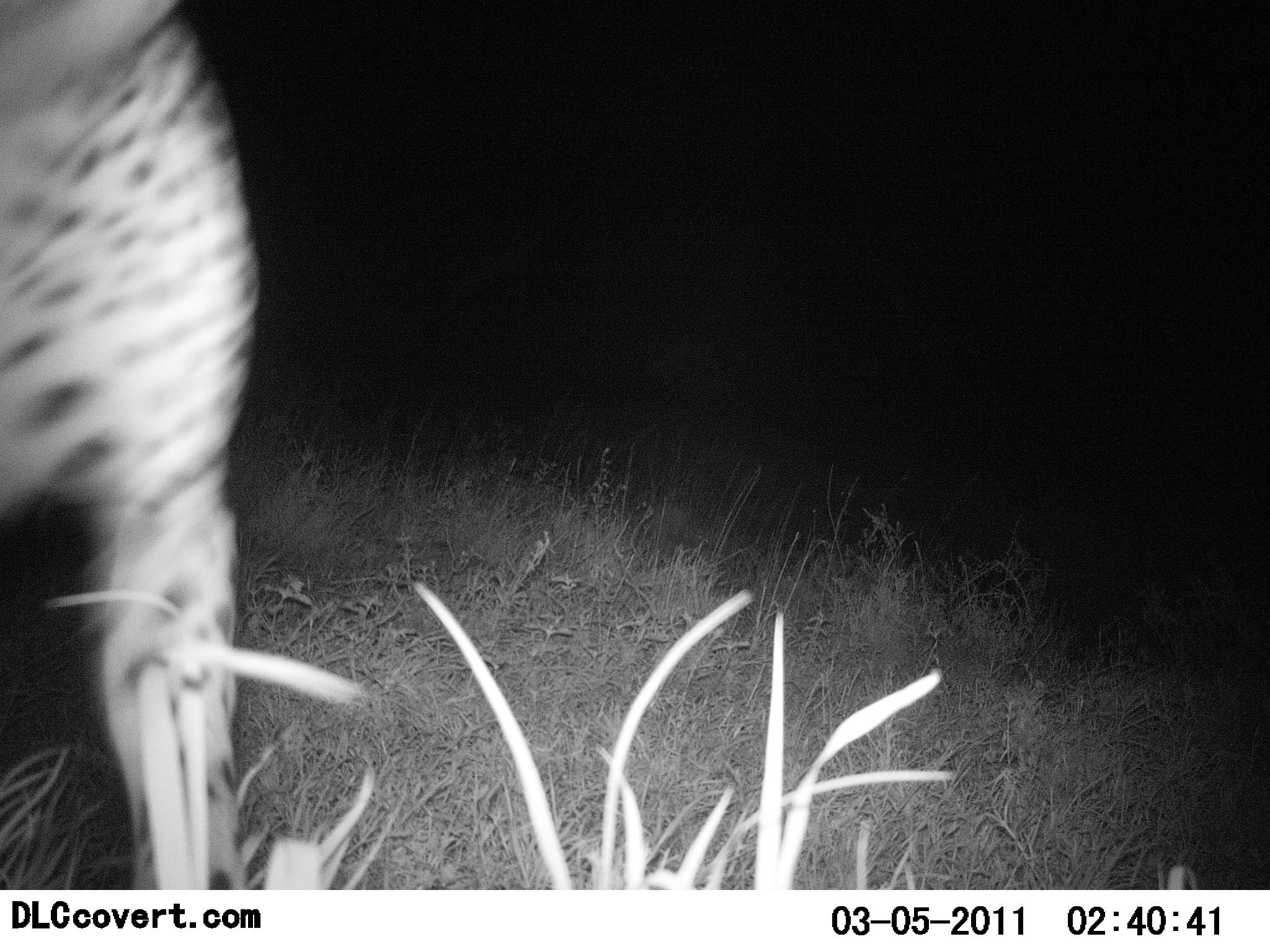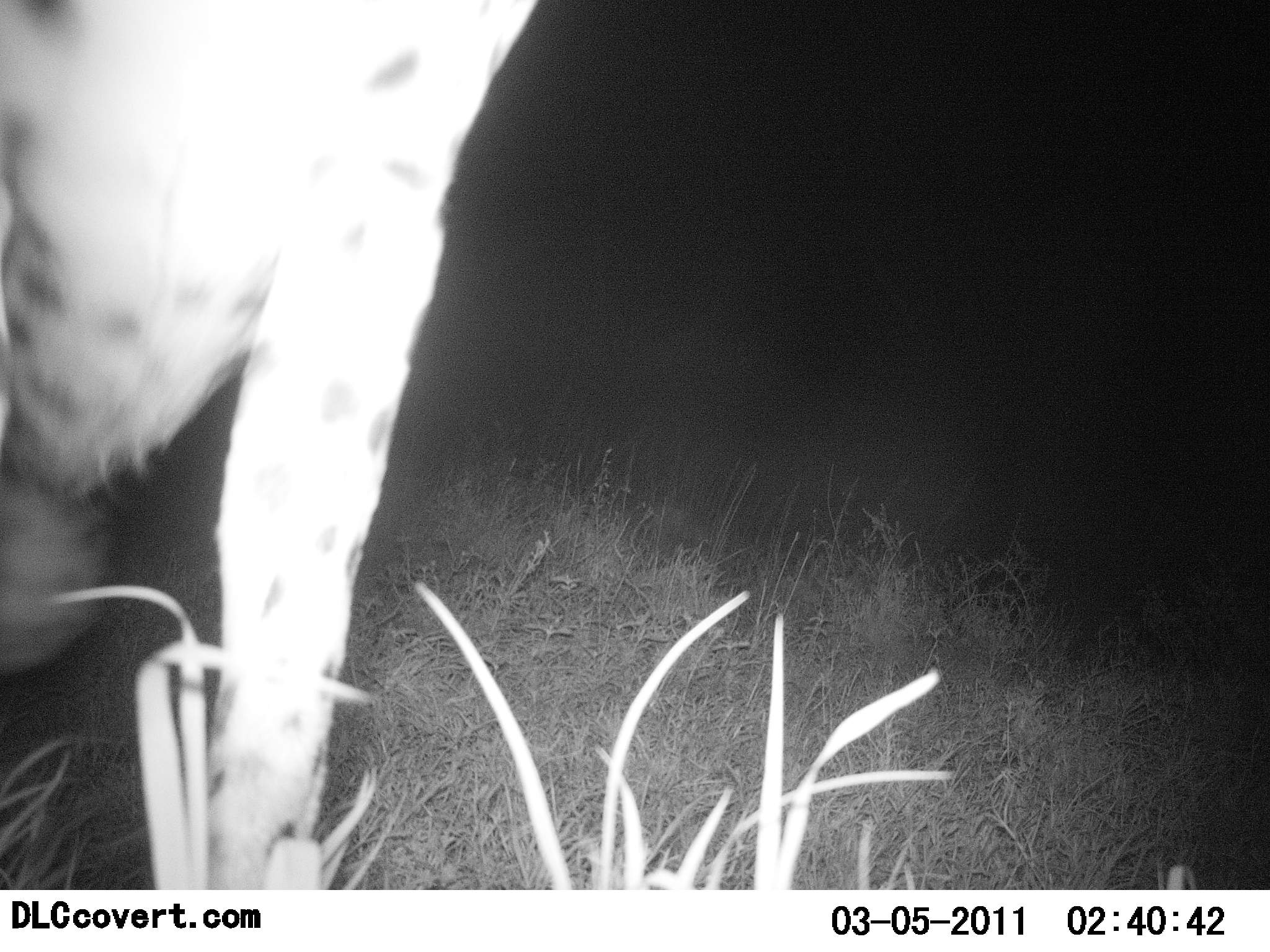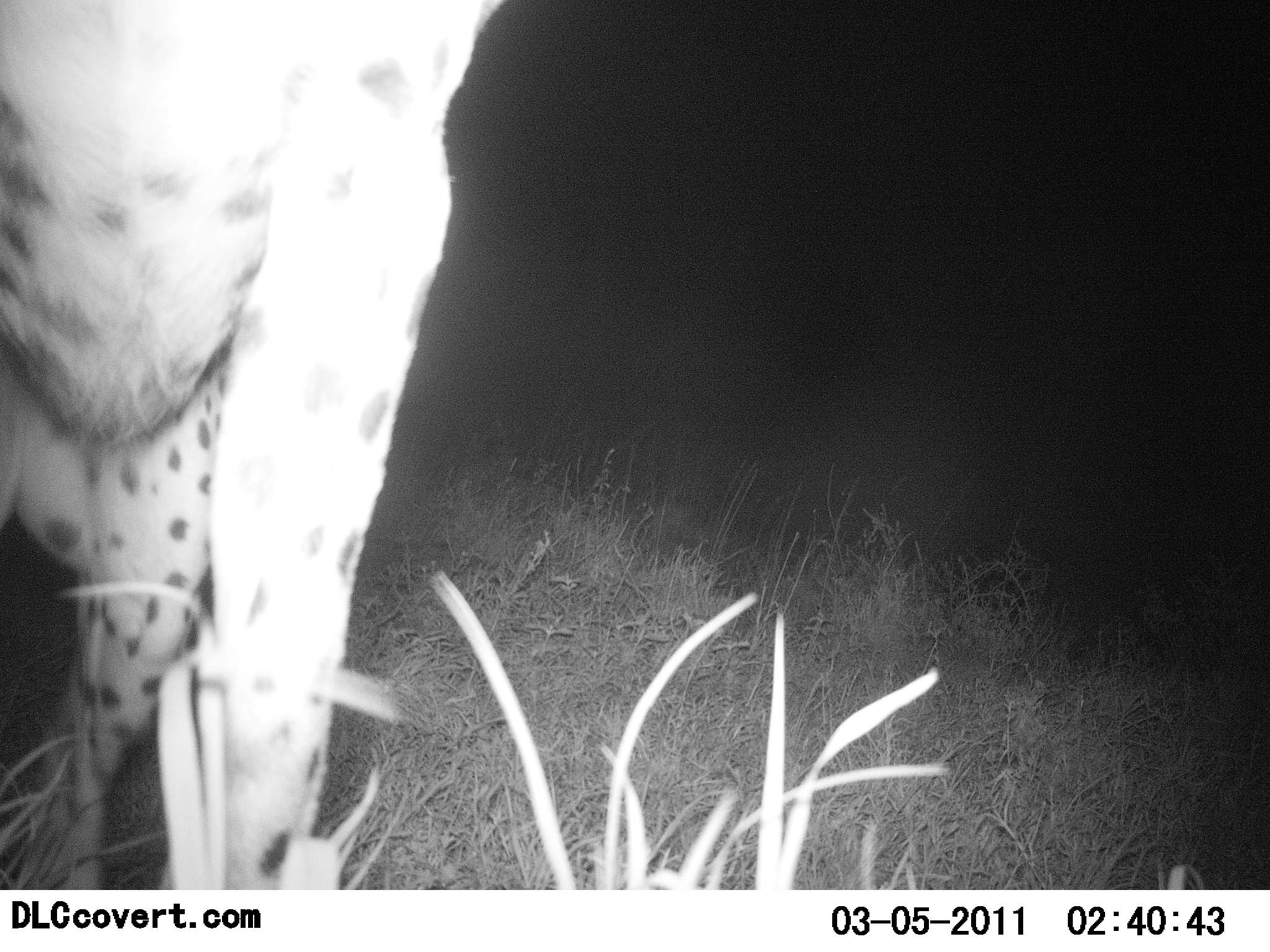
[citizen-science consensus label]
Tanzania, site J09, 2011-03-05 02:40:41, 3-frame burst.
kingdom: Animalia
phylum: Chordata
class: Mammalia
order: Carnivora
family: Felidae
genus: Acinonyx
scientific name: Acinonyx jubatus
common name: cheetah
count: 1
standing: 45%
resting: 0%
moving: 45%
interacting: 18%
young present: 0%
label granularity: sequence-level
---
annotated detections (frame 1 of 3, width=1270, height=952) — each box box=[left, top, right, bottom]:
animal: box=[0, 2, 268, 889]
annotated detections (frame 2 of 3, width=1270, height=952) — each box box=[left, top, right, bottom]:
animal: box=[0, 2, 538, 890]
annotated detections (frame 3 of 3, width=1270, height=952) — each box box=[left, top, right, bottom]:
animal: box=[0, 1, 507, 890]